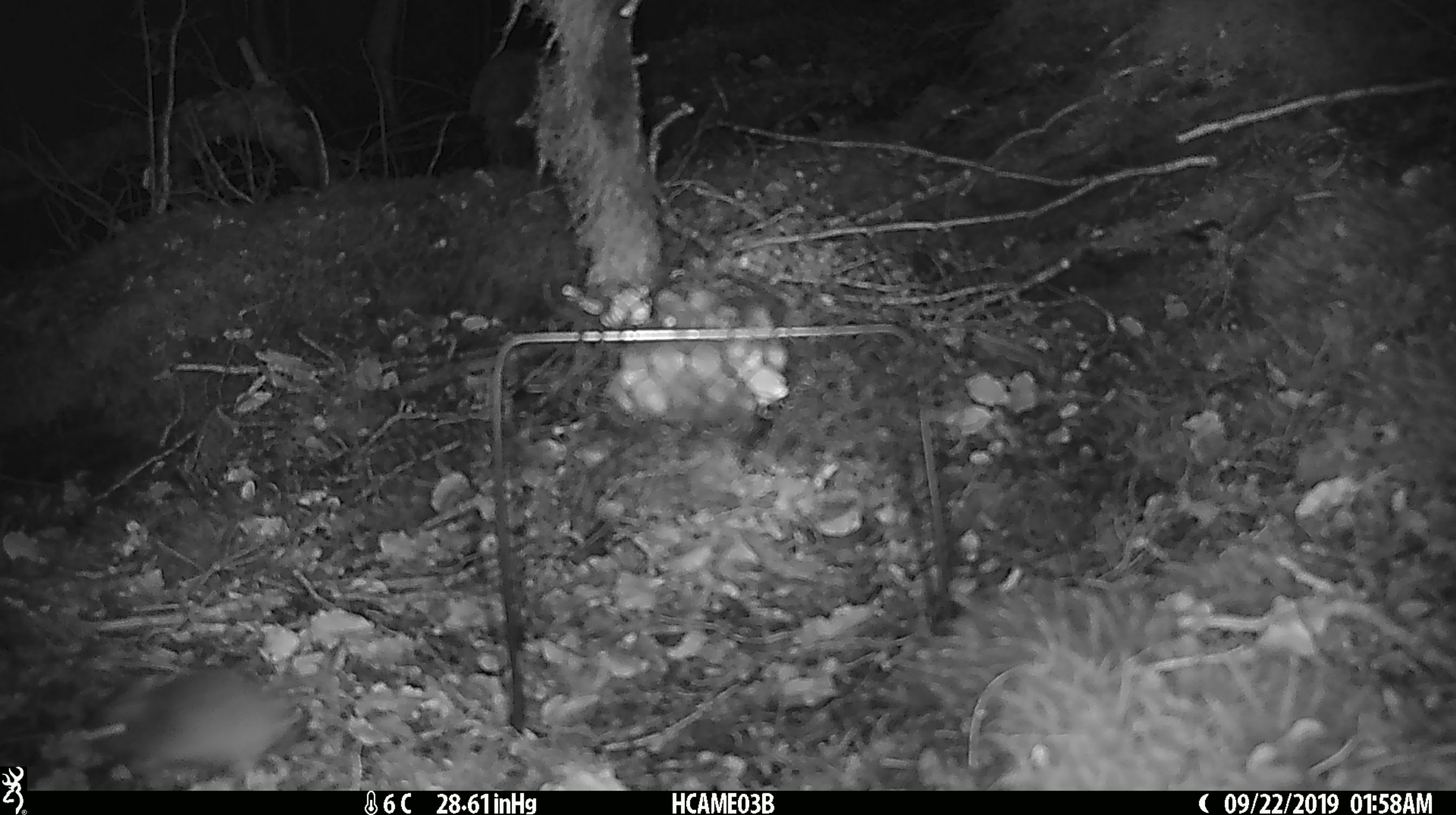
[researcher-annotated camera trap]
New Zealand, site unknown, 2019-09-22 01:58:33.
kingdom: Animalia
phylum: Chordata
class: Mammalia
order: Rodentia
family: Muridae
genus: Mus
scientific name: Mus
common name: mouse